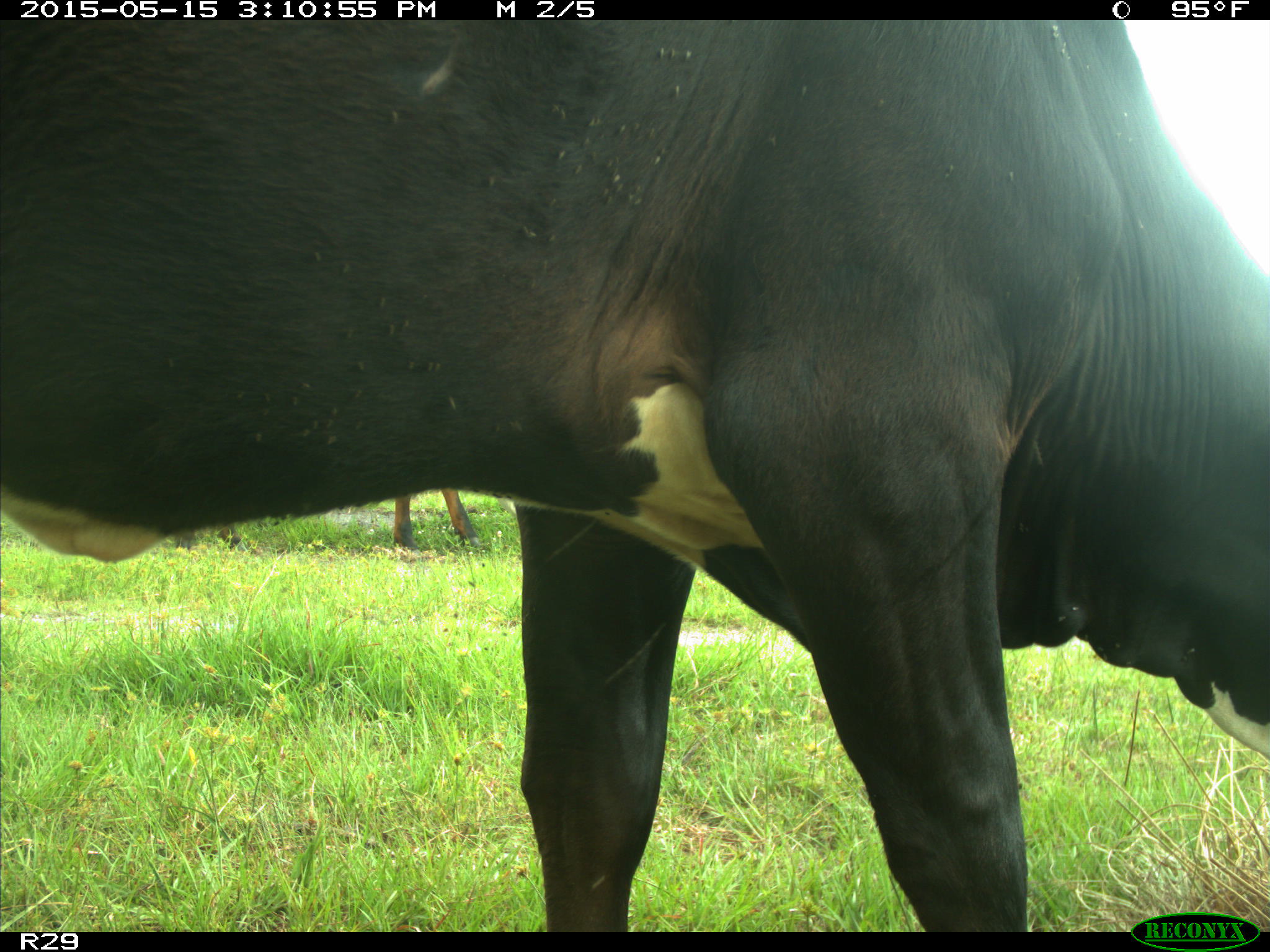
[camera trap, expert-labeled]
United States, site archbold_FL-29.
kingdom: Animalia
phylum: Chordata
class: Mammalia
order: Artiodactyla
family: Bovidae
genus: Bos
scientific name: Bos taurus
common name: domestic cow